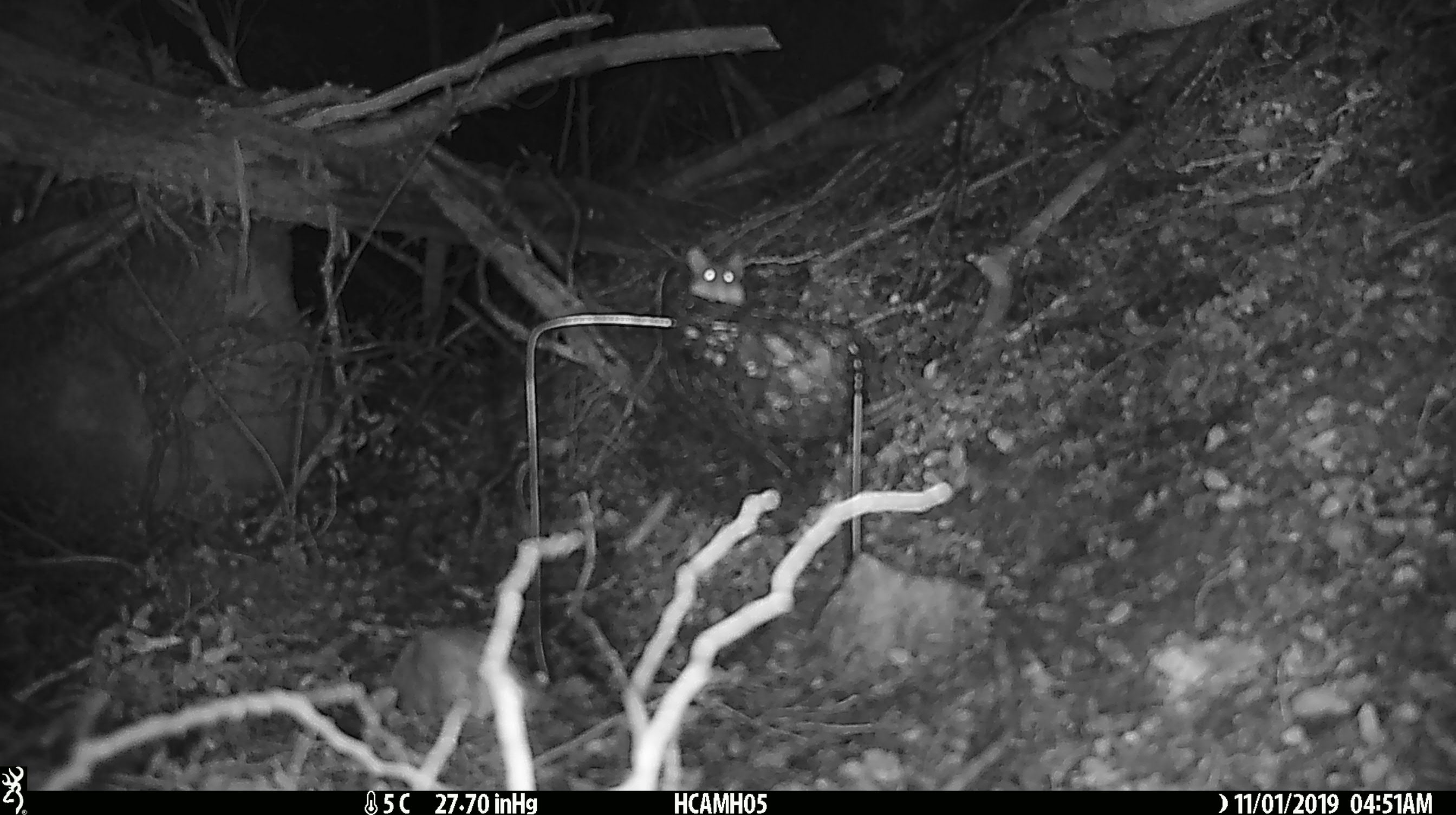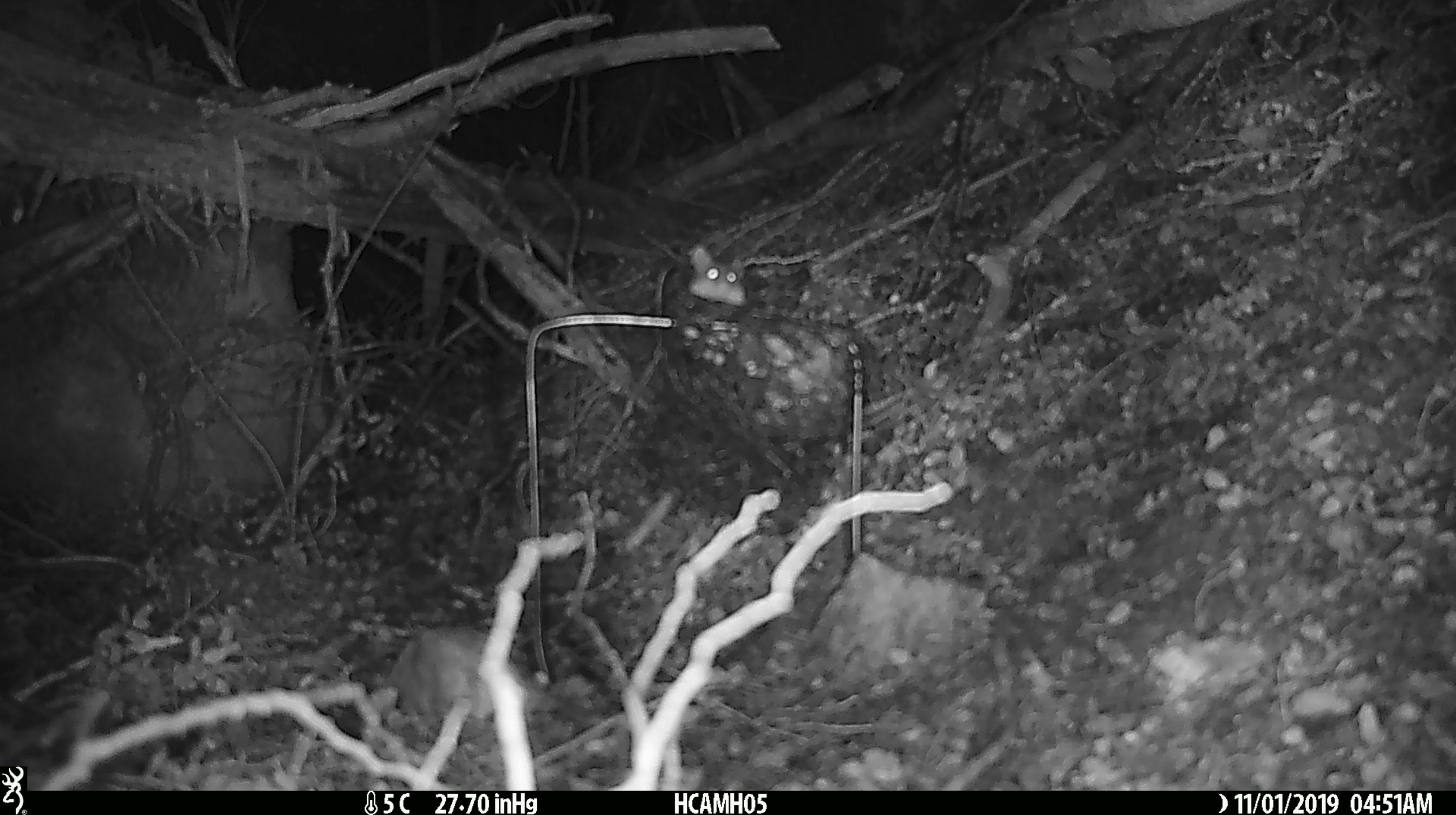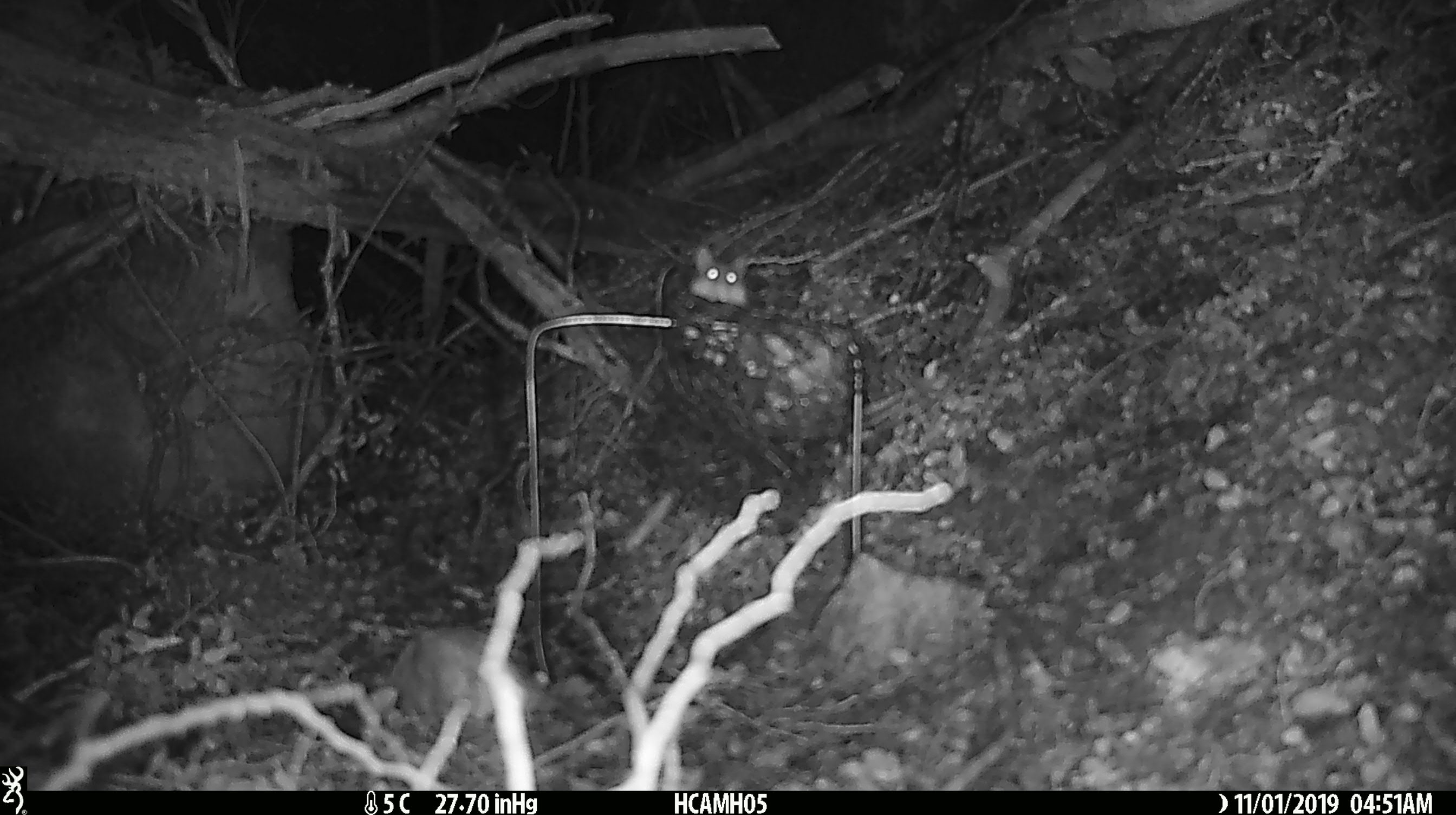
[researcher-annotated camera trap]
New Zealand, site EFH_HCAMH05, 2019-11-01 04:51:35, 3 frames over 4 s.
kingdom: Animalia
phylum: Chordata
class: Mammalia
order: Rodentia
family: Muridae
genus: Mus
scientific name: Mus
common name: mouse